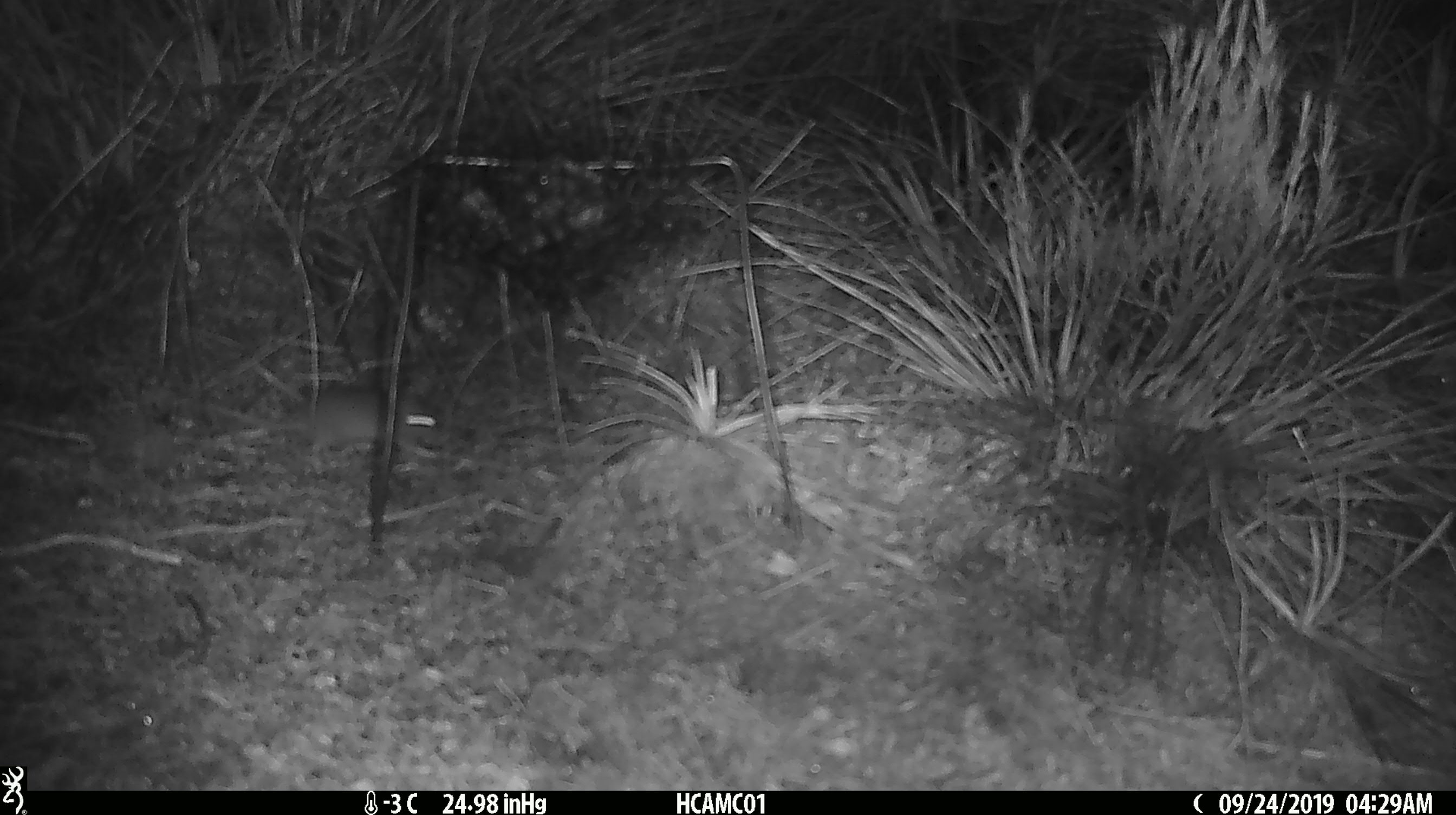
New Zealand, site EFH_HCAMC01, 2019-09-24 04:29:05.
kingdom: Animalia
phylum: Chordata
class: Mammalia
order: Rodentia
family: Muridae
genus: Mus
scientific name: Mus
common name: mouse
Mouse (Mus).